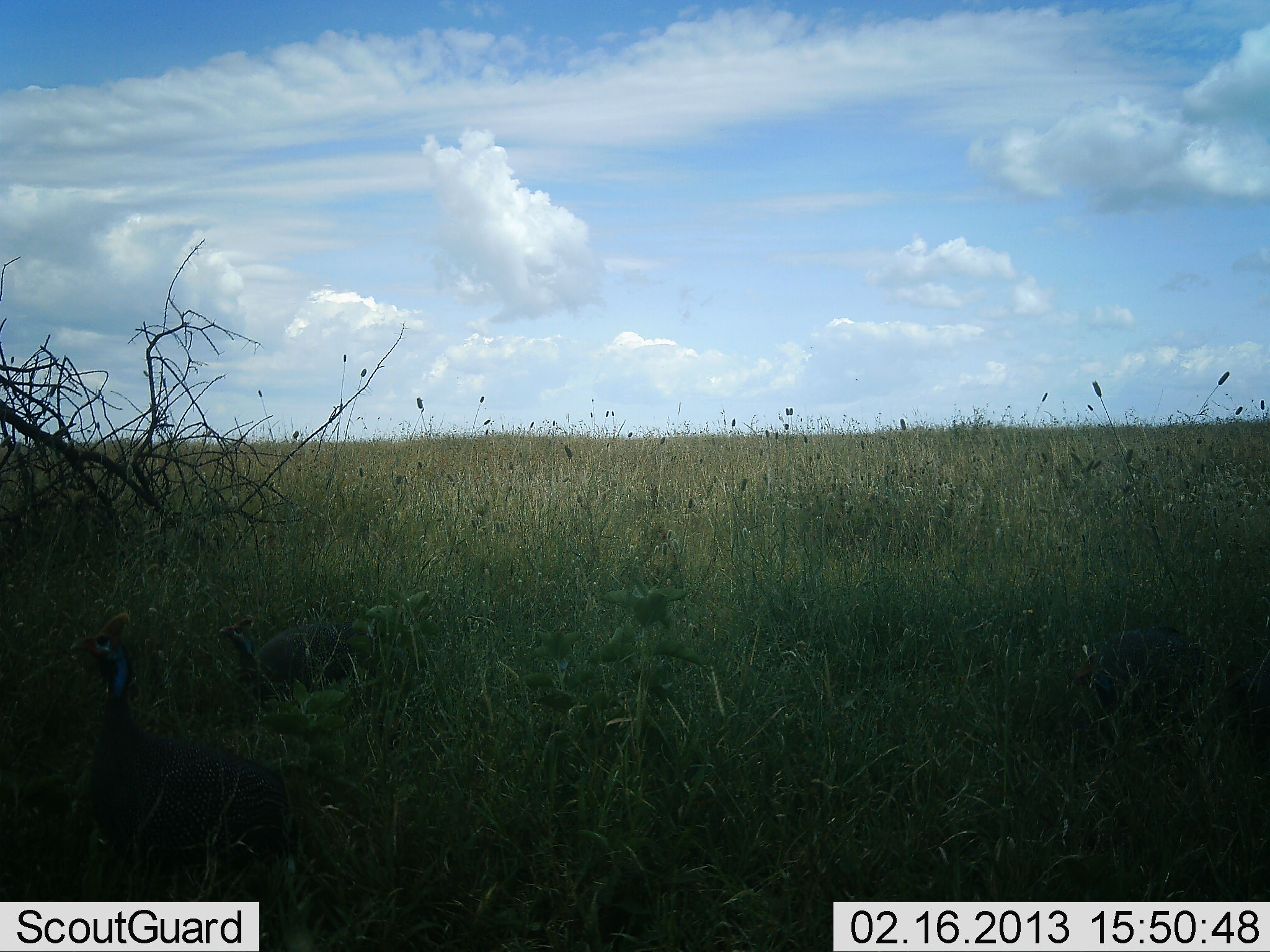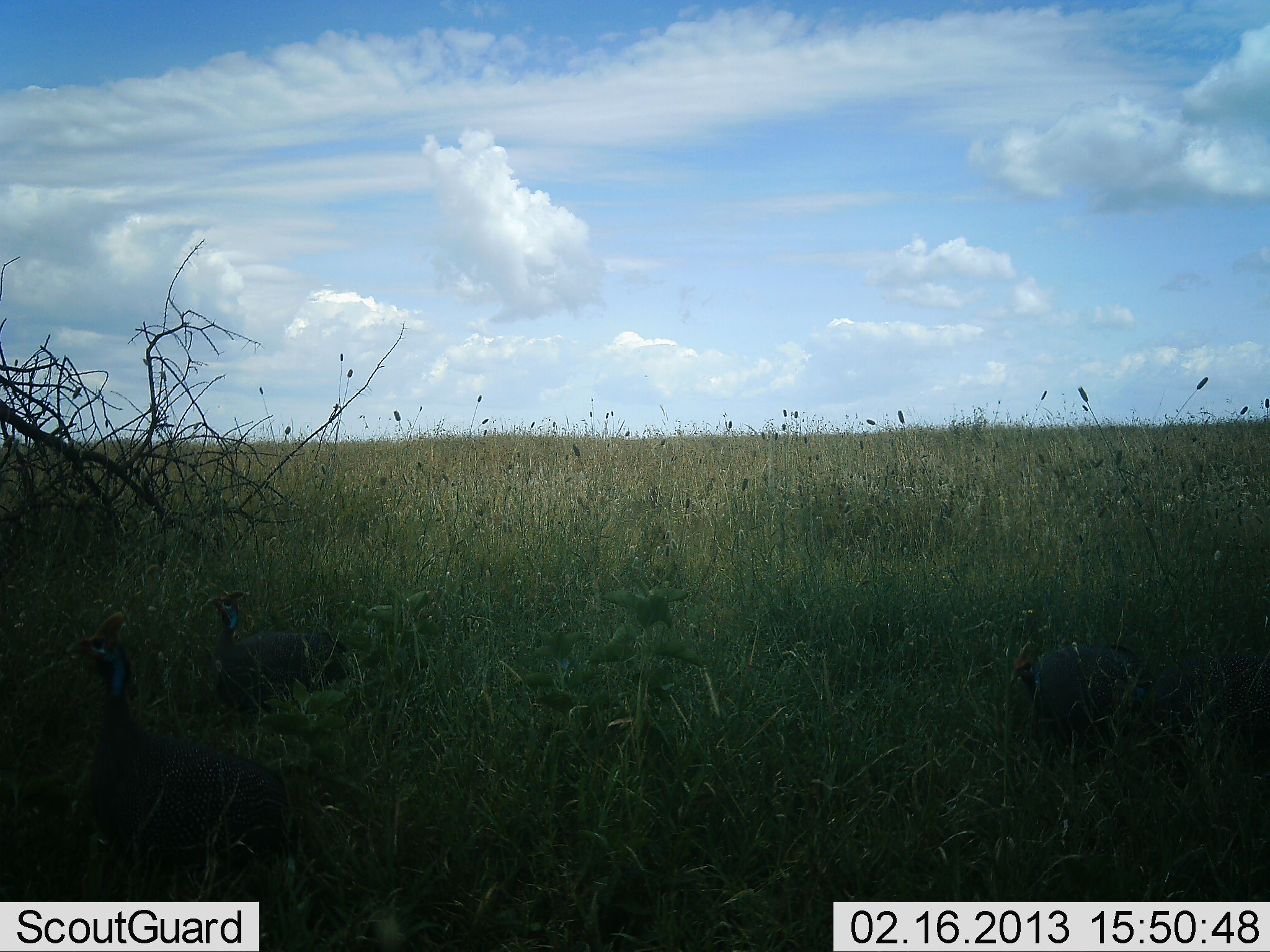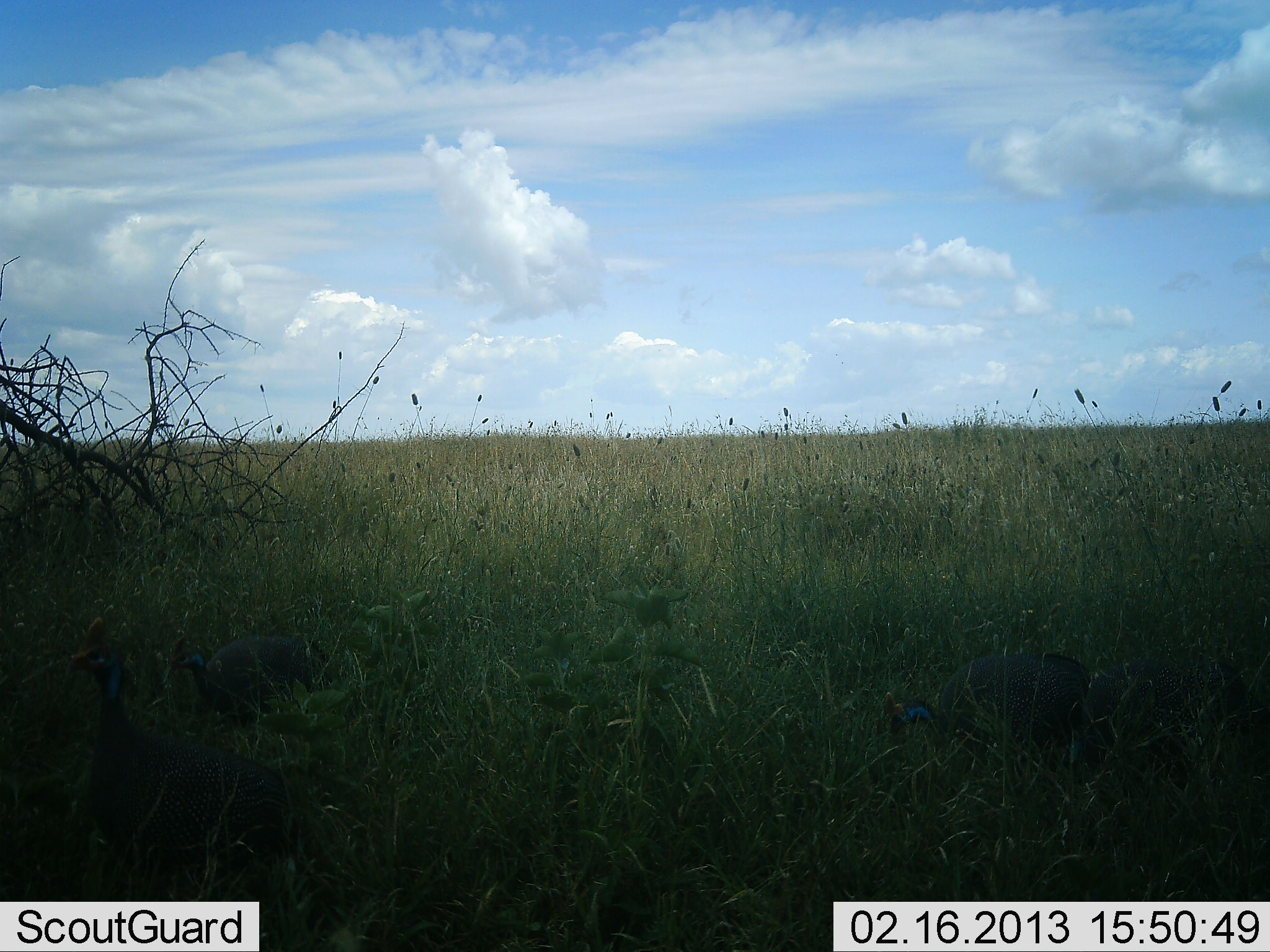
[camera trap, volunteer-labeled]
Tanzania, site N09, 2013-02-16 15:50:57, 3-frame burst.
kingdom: Animalia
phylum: Chordata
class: Aves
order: Galliformes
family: Numididae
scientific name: Numididae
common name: guinea fowl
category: guineafowl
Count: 3.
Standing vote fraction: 47%.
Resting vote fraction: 0%.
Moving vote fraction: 82%.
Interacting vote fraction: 0%.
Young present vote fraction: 0%.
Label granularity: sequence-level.